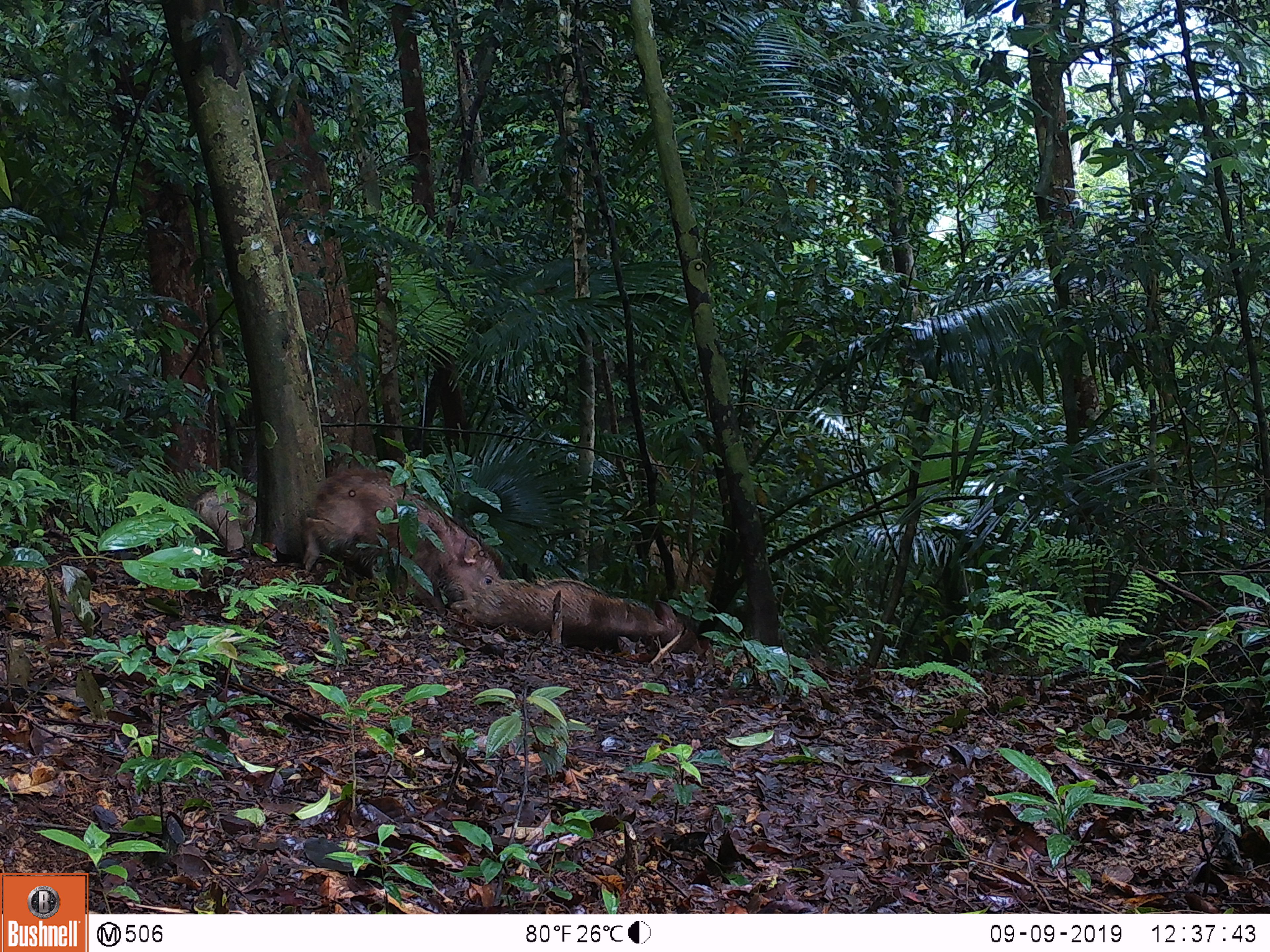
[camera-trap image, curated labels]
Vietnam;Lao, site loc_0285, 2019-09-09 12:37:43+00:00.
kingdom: Animalia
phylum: Chordata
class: Mammalia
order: Artiodactyla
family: Suidae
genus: Sus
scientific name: Sus scrofa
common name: eurasian wild pig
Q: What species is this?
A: Eurasian wild pig (Sus scrofa).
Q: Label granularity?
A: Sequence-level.